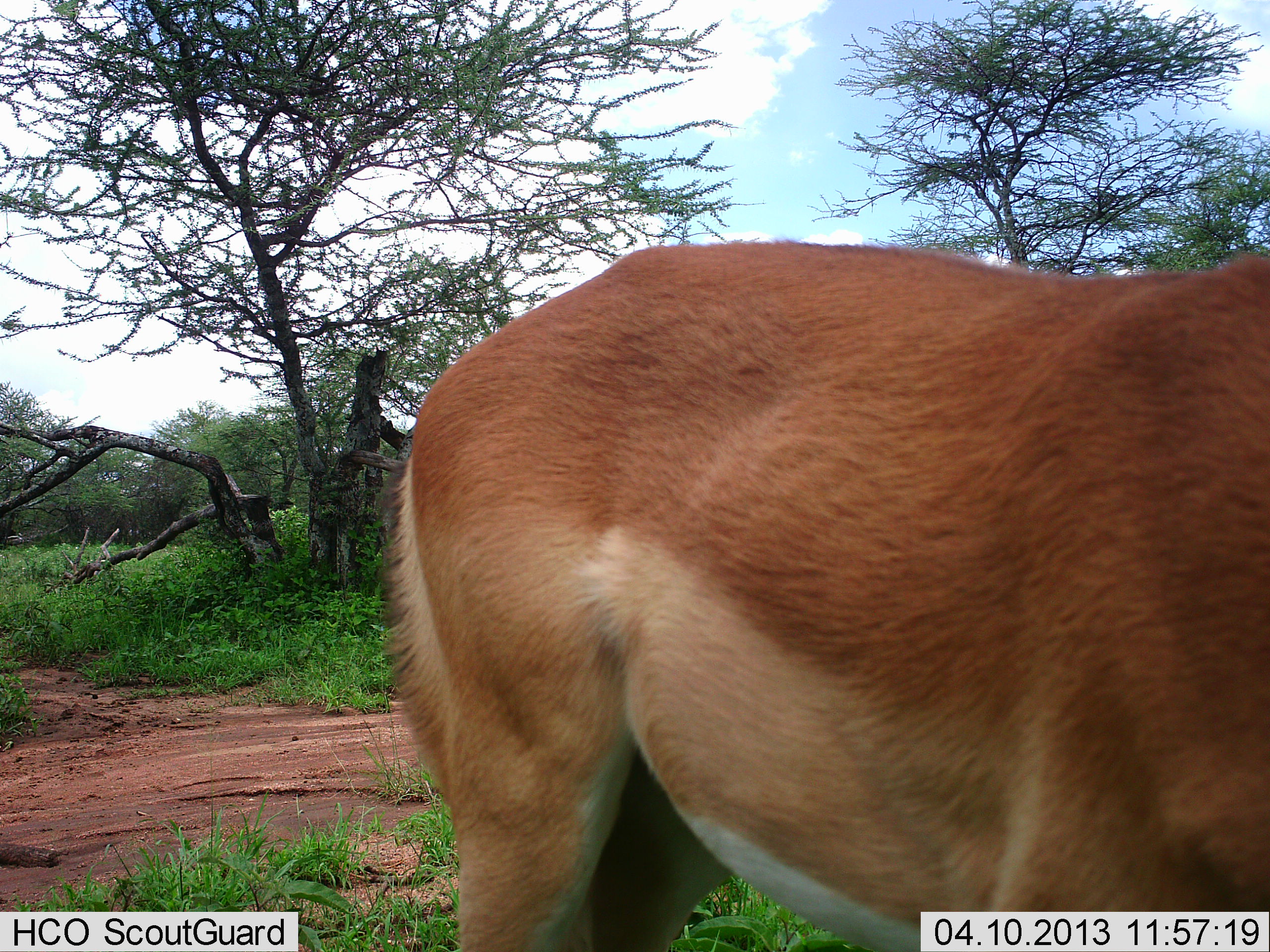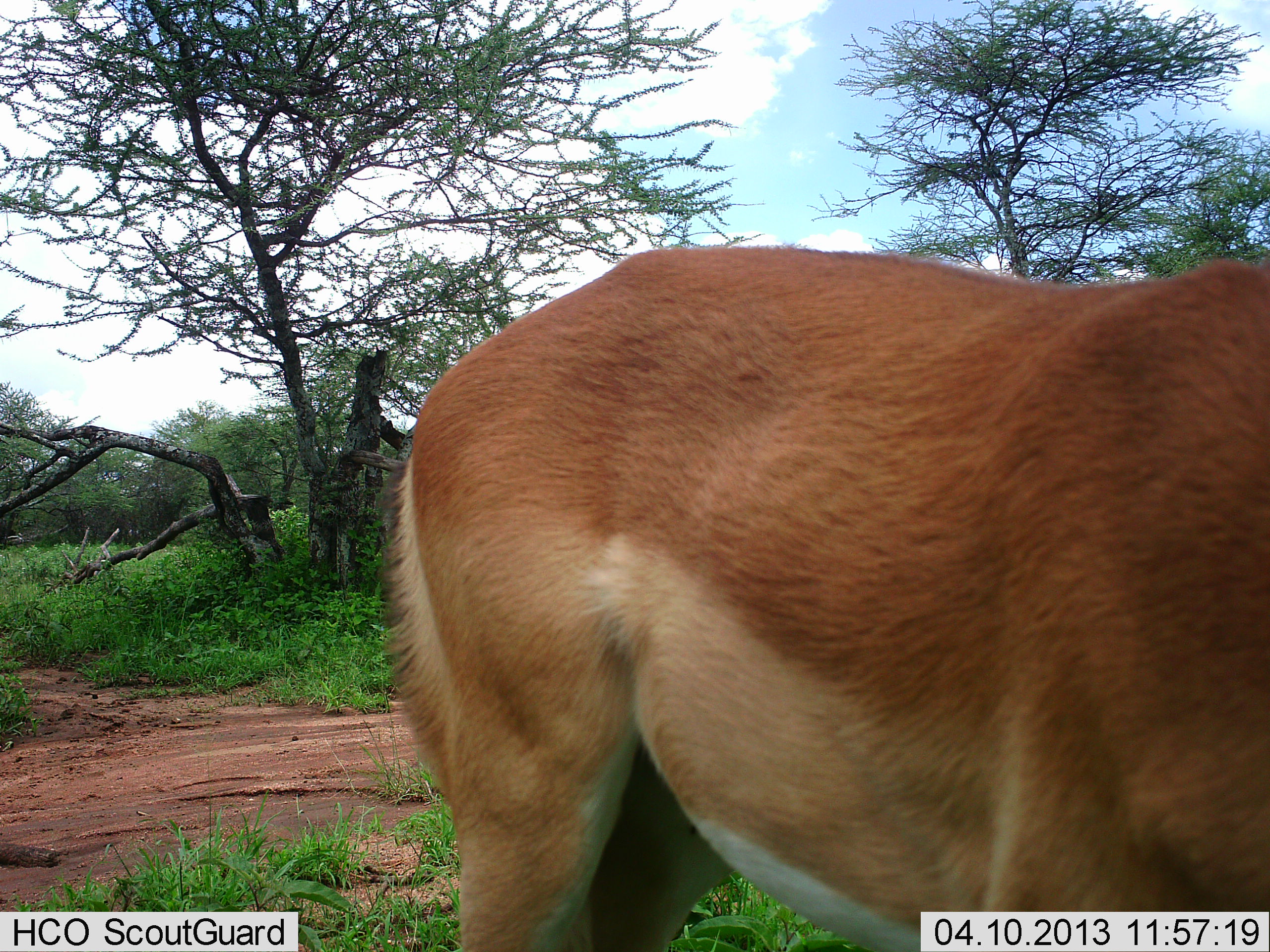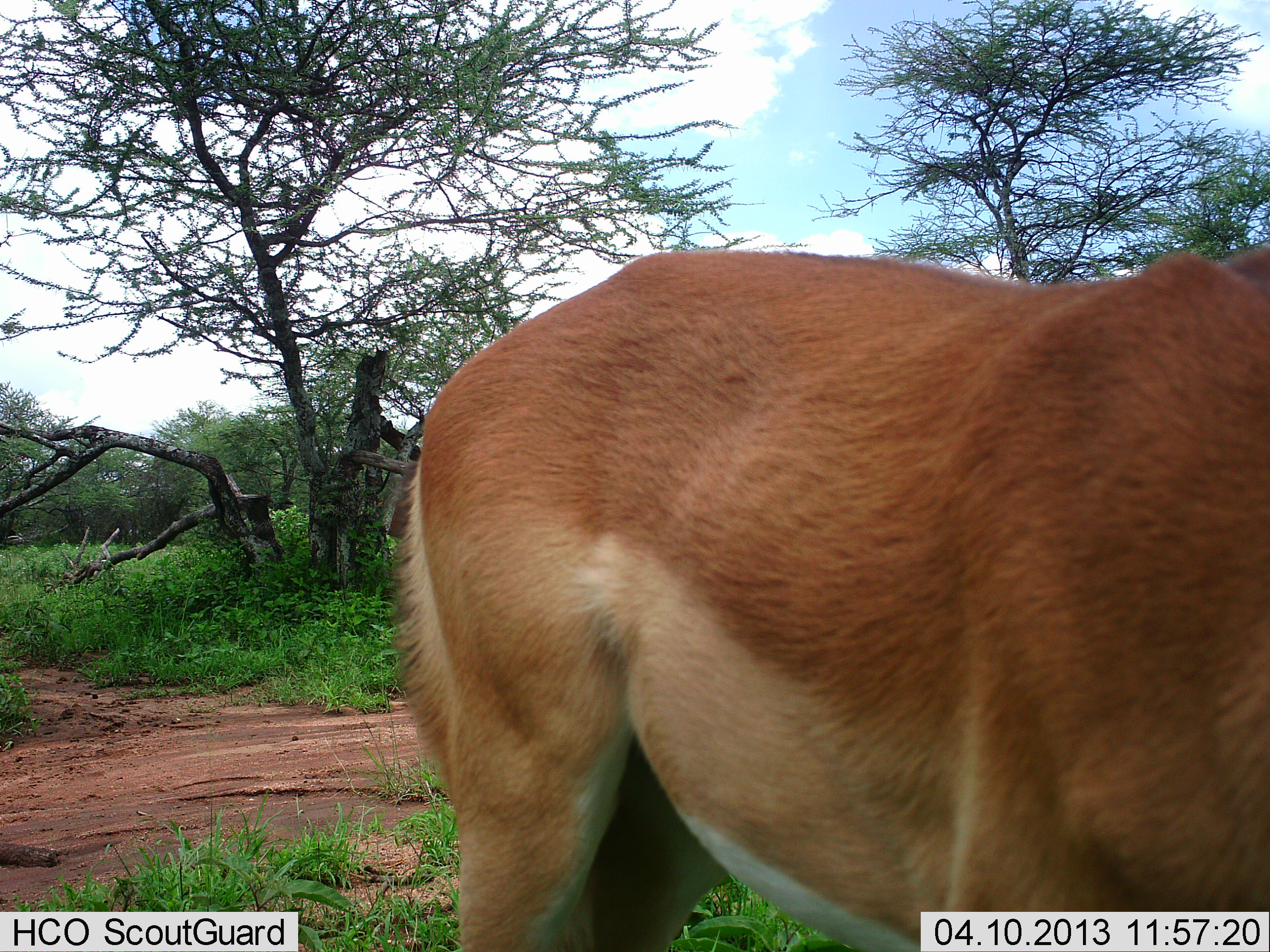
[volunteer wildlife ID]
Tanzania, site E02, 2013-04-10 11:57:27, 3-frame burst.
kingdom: Animalia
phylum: Chordata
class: Mammalia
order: Artiodactyla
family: Bovidae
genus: Aepyceros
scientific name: Aepyceros melampus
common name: impala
Impala (Aepyceros melampus), count 1. Behavior (volunteer vote fractions): standing 100%, resting 0%, moving 0%, interacting 0%. Young present (vote fraction): 0%. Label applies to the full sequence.